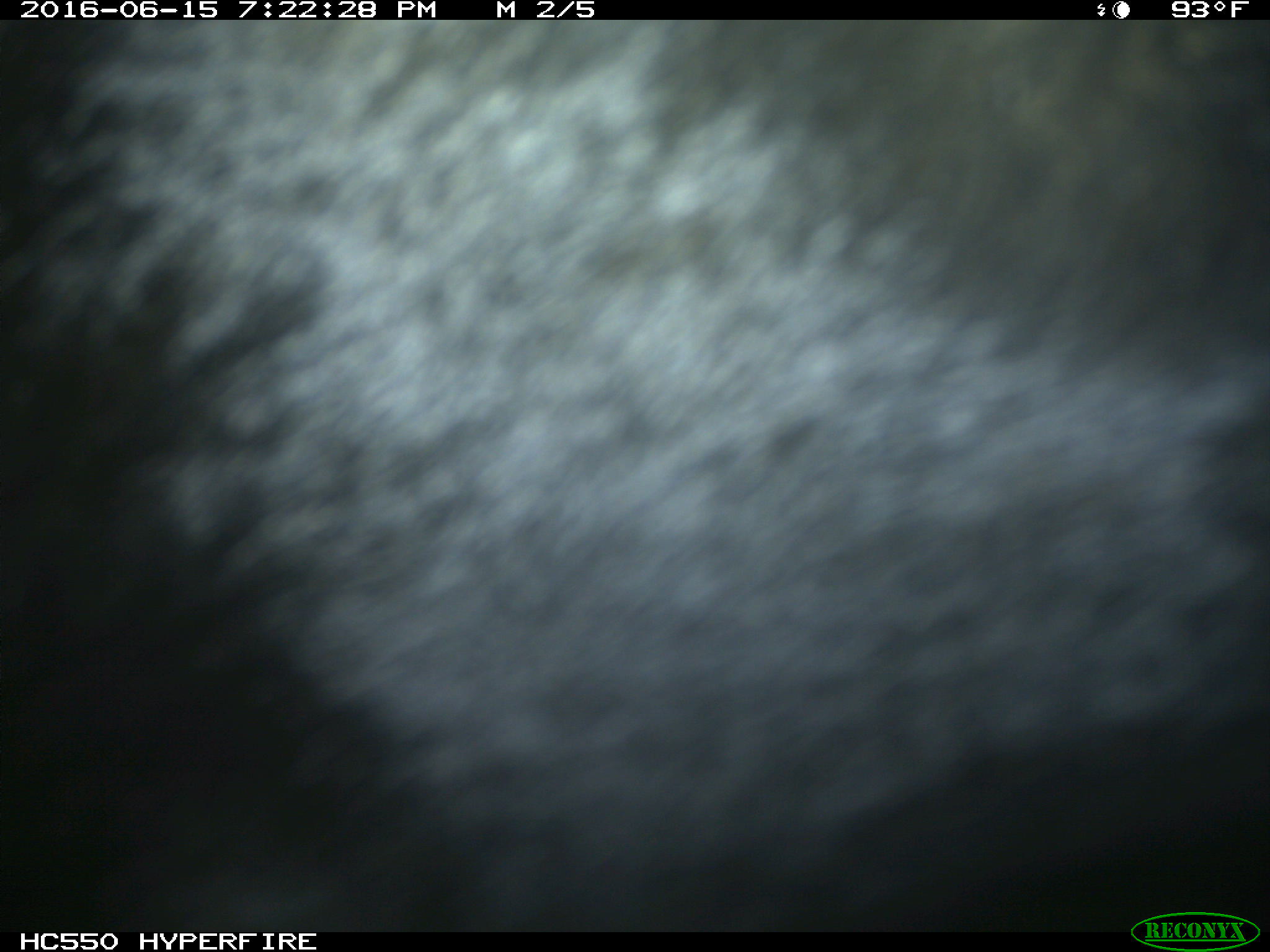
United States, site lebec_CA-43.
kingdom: Animalia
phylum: Chordata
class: Mammalia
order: Artiodactyla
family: Bovidae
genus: Bos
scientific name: Bos taurus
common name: domestic cow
Bos taurus (domestic cow).